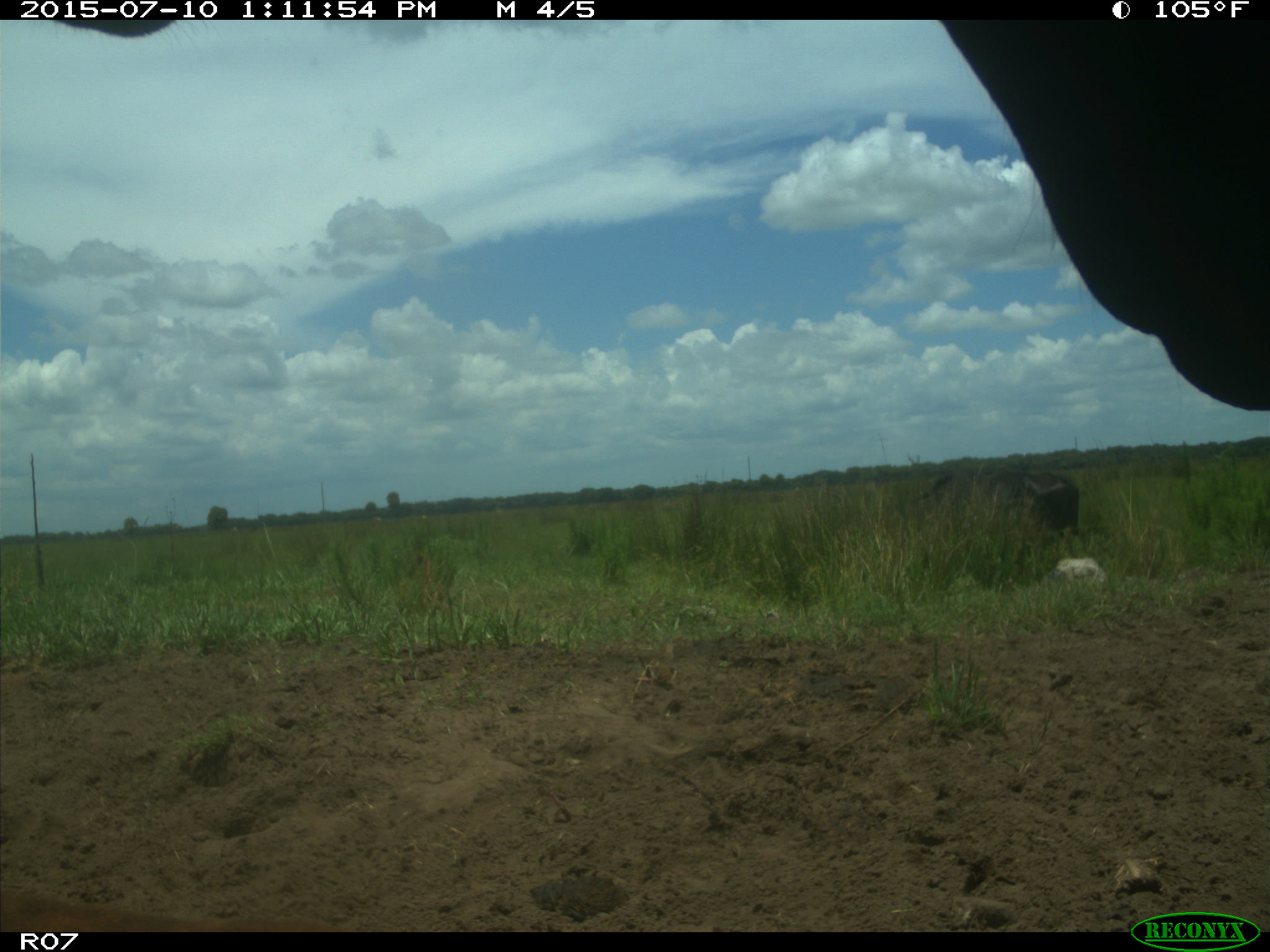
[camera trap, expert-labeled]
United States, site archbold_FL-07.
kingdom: Animalia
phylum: Chordata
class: Mammalia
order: Artiodactyla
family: Bovidae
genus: Bos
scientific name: Bos taurus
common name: domestic cow